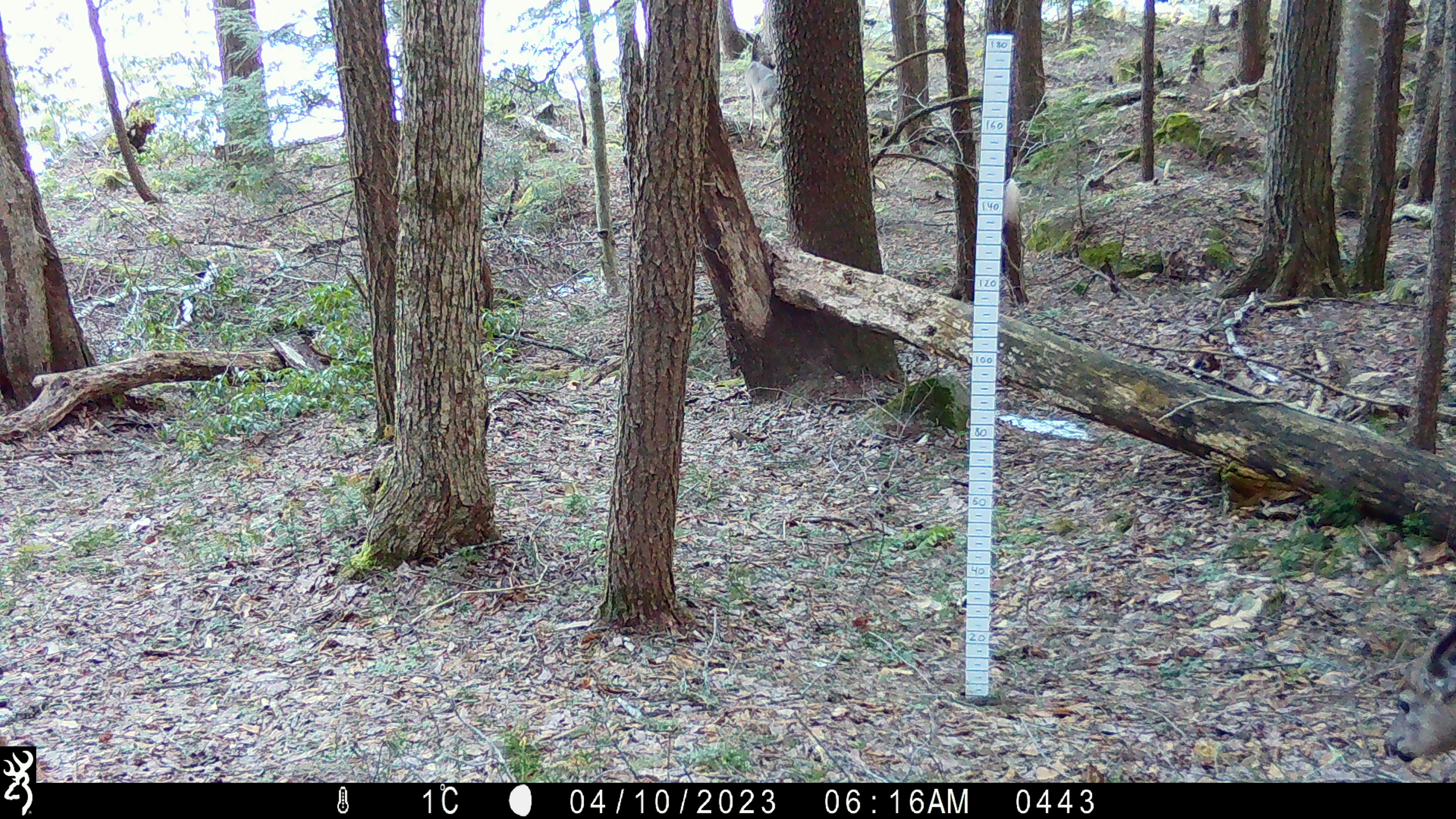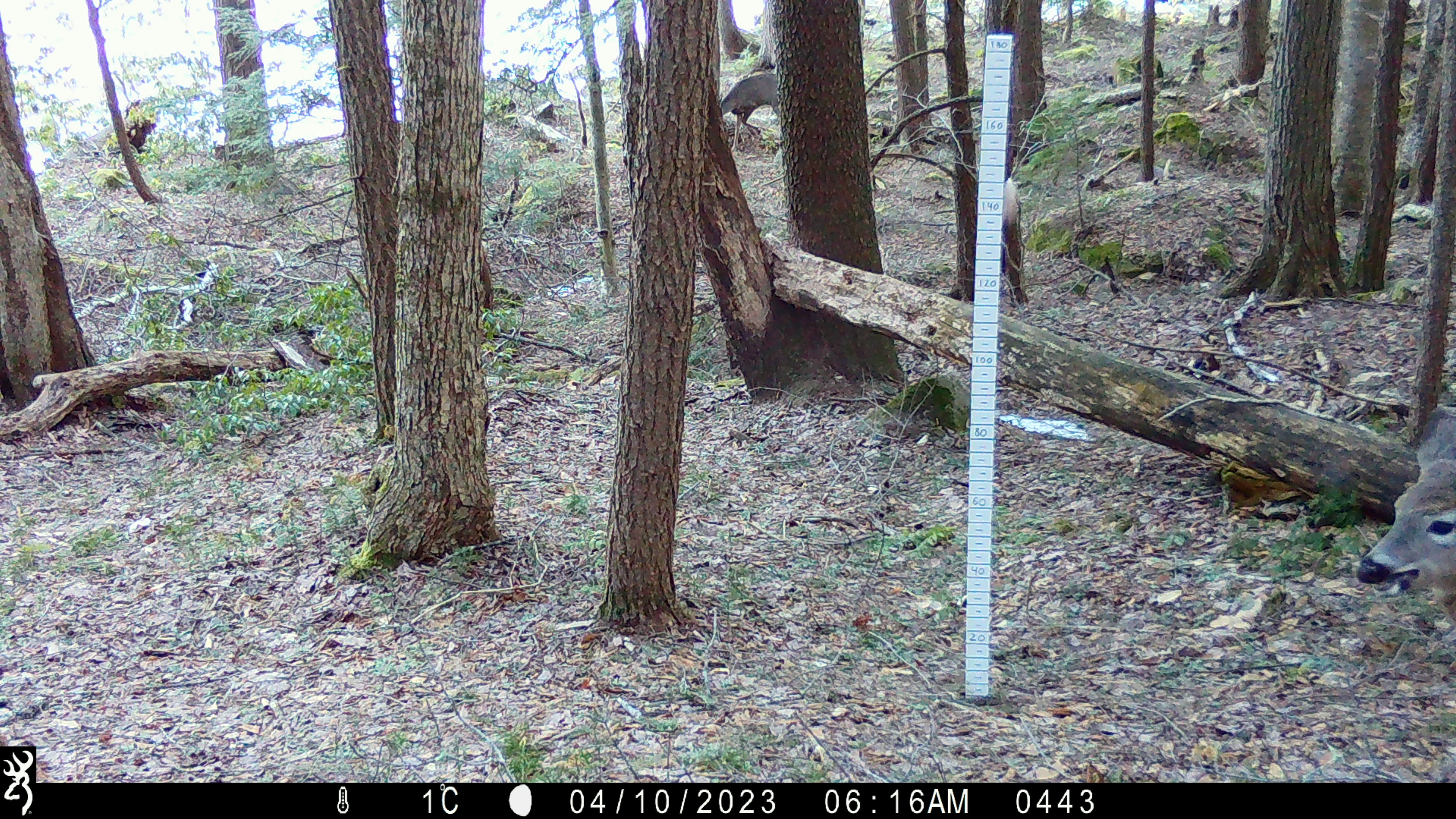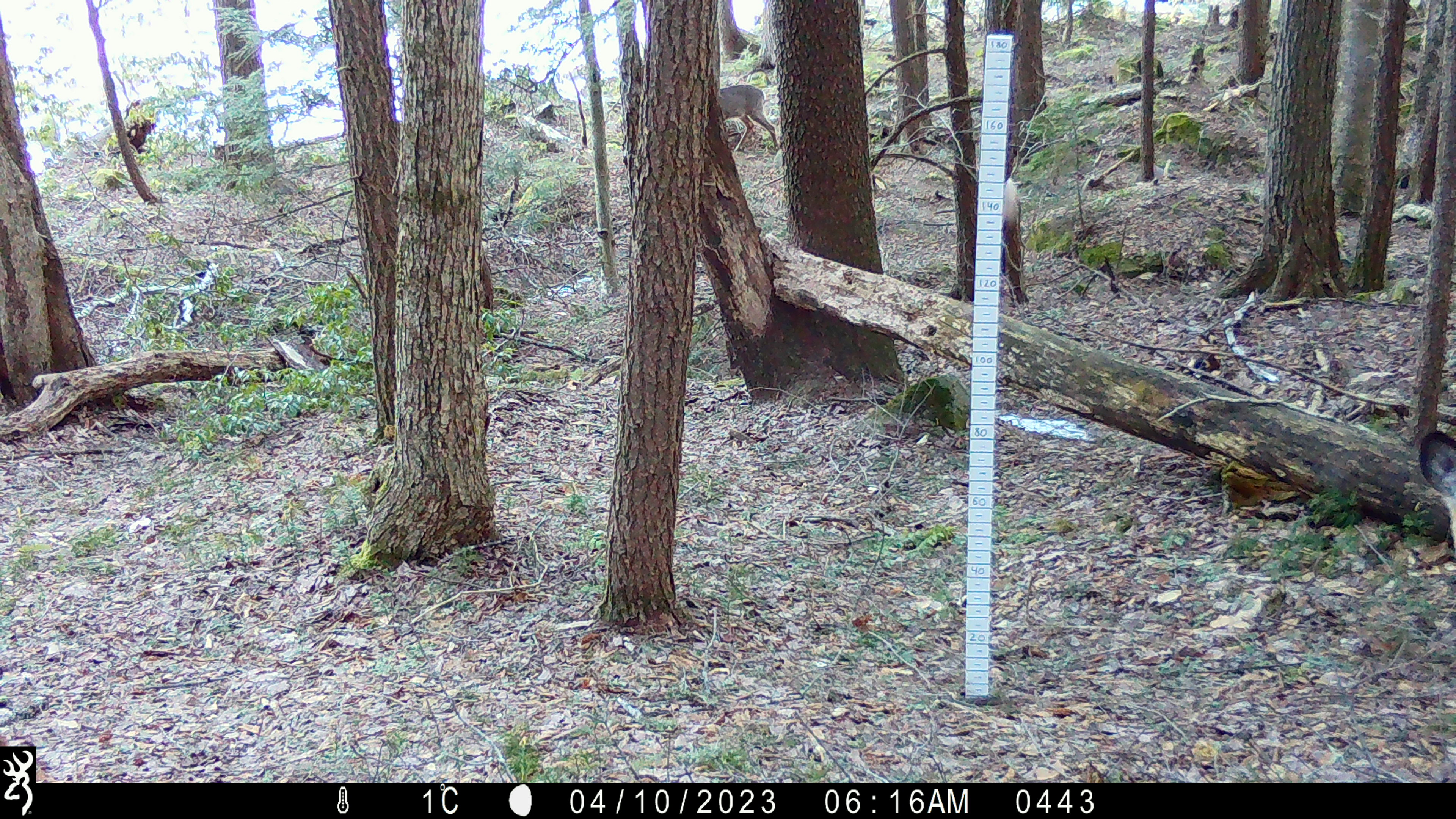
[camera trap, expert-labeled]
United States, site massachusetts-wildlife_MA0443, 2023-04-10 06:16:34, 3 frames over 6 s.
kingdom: Animalia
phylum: Chordata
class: Mammalia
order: Artiodactyla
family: Cervidae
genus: Odocoileus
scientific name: Odocoileus virginianus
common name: white-tailed deer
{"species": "white-tailed deer (Odocoileus virginianus)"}